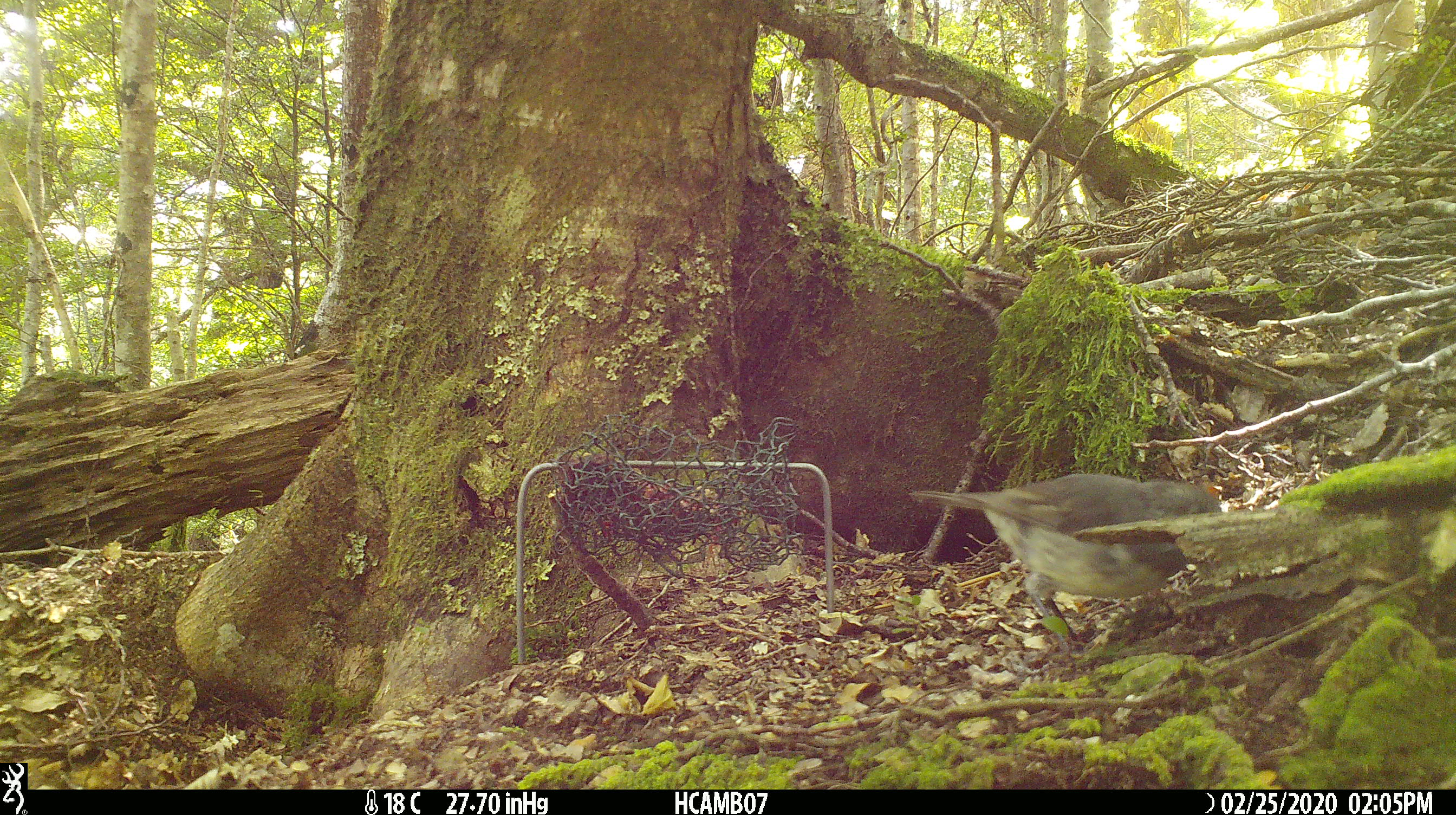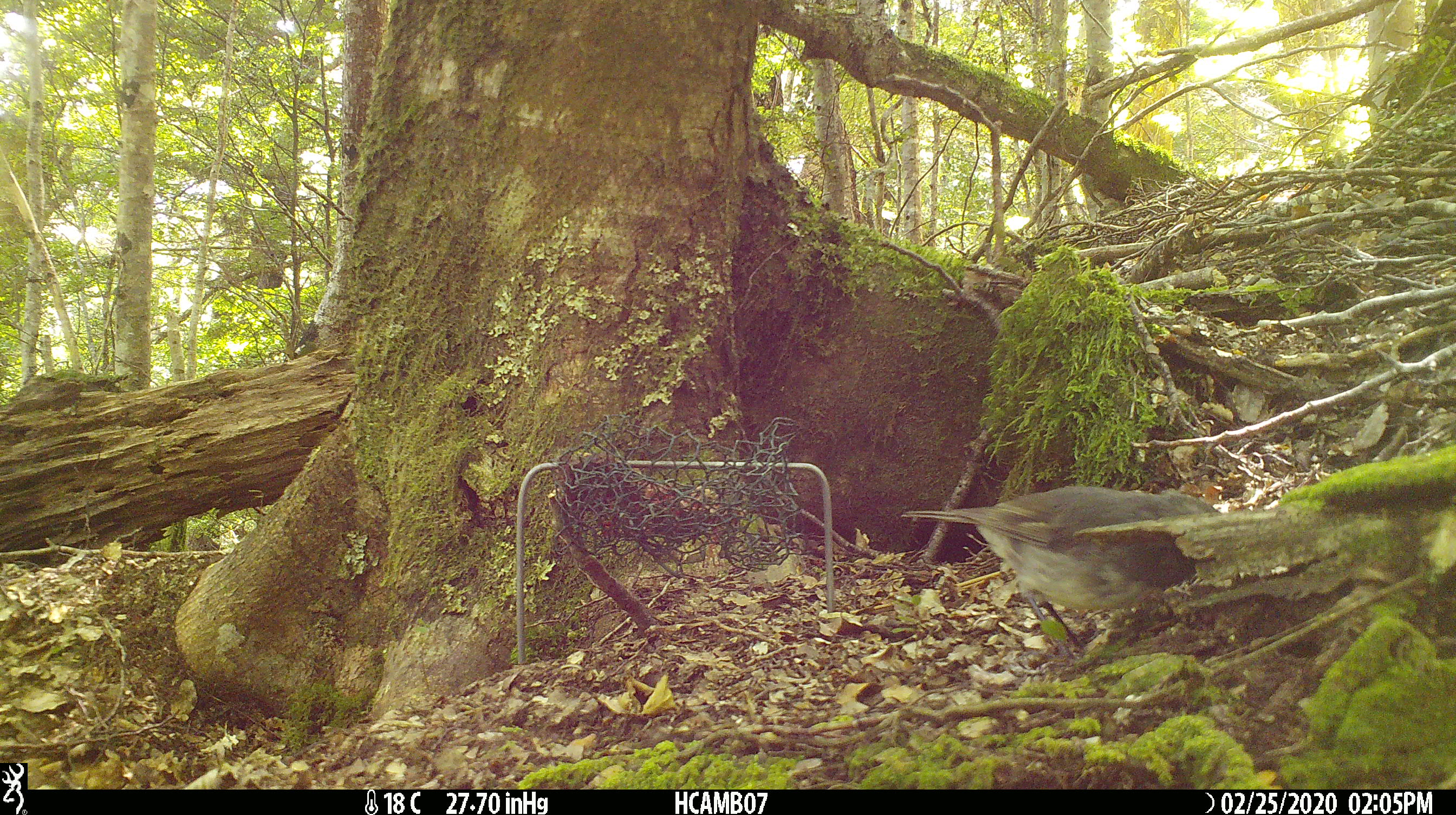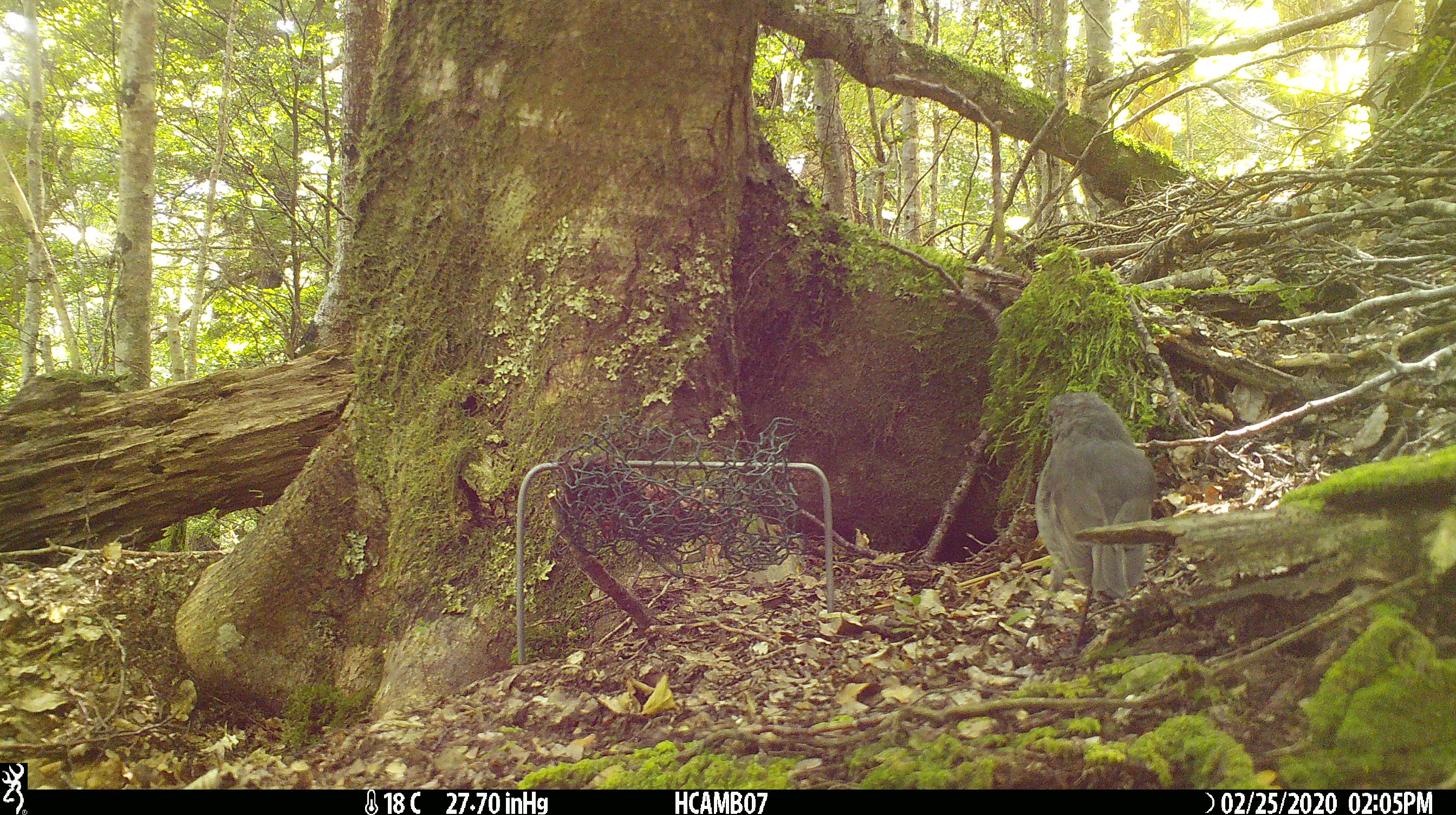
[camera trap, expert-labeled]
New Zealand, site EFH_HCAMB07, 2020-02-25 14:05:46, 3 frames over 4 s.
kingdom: Animalia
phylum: Chordata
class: Aves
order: Passeriformes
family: Petroicidae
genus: Petroica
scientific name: Petroica australis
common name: new zealand robin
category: robin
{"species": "robin (new zealand robin) (Petroica australis)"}